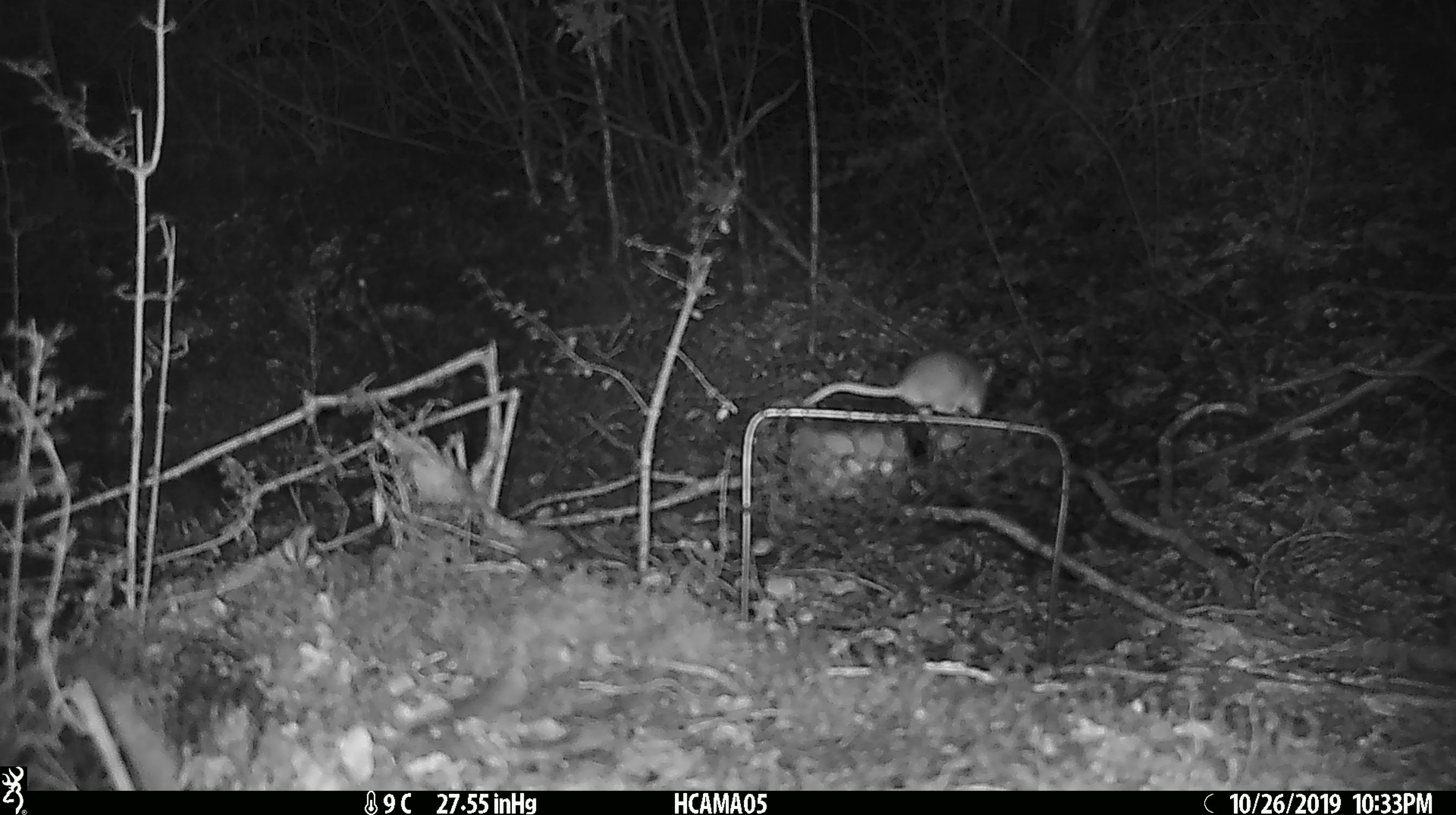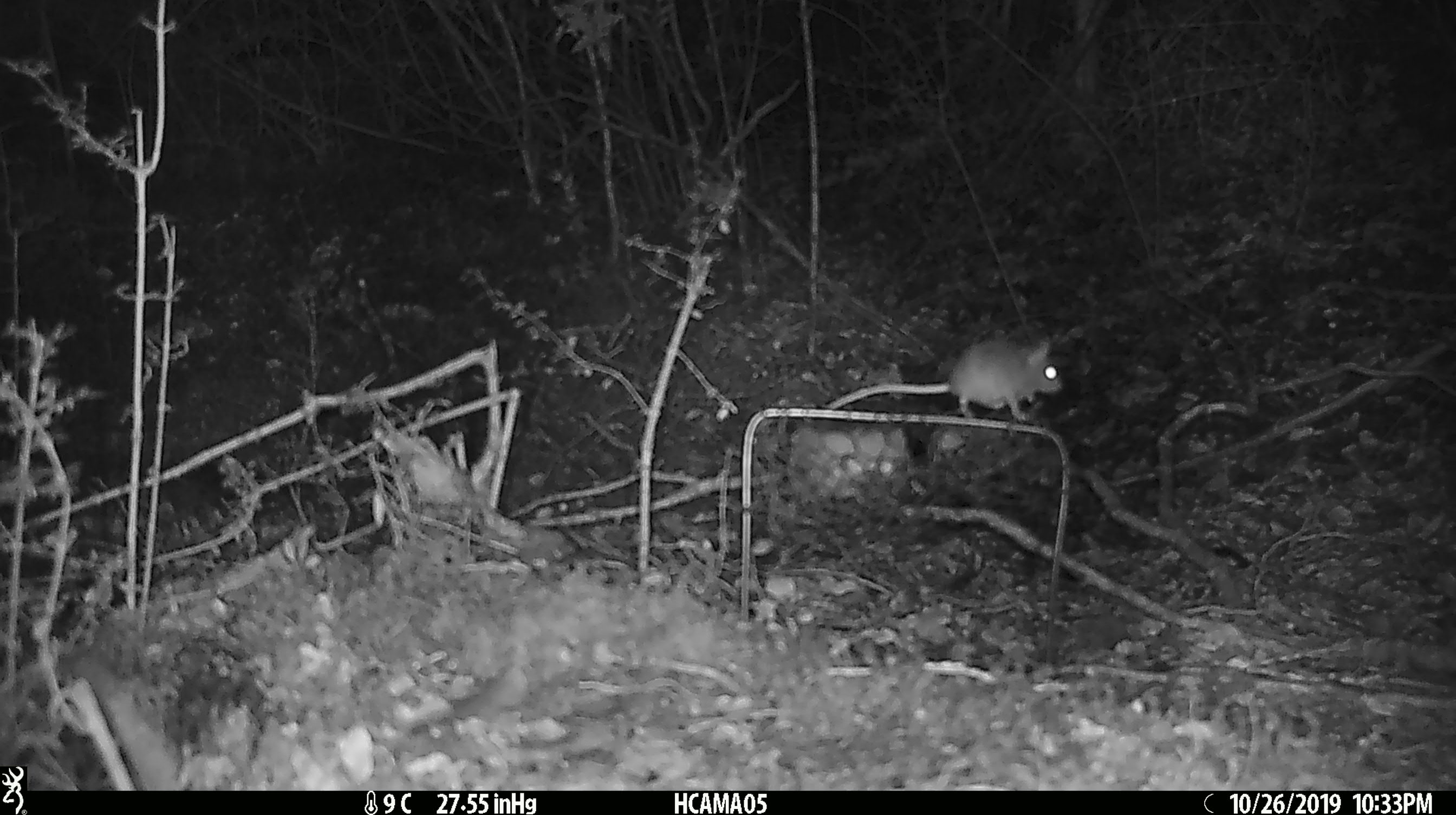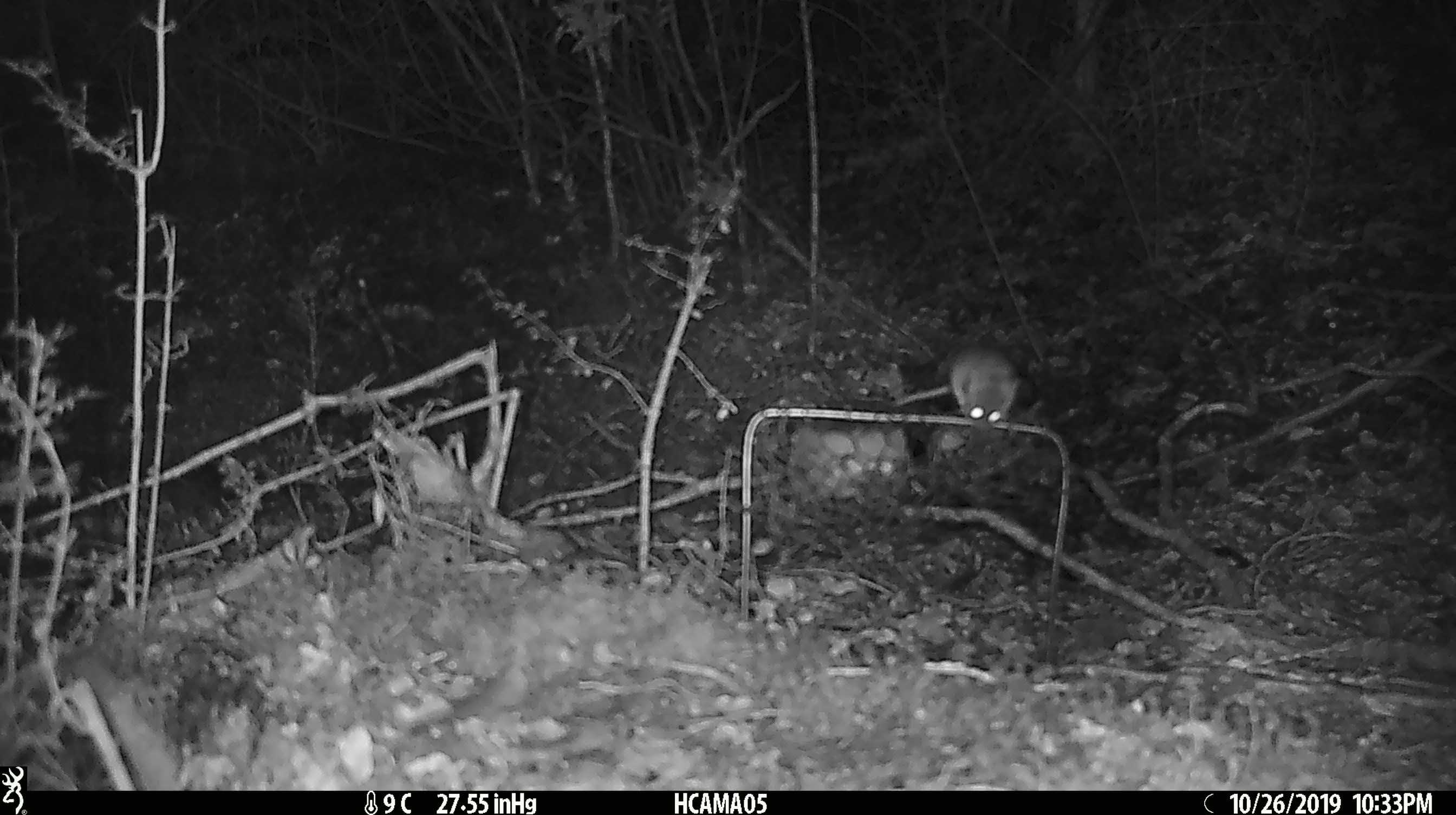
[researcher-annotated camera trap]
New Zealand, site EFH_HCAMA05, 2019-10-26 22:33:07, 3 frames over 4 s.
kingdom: Animalia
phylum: Chordata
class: Mammalia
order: Rodentia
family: Muridae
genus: Mus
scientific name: Mus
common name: mouse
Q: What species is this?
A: Mouse (Mus).